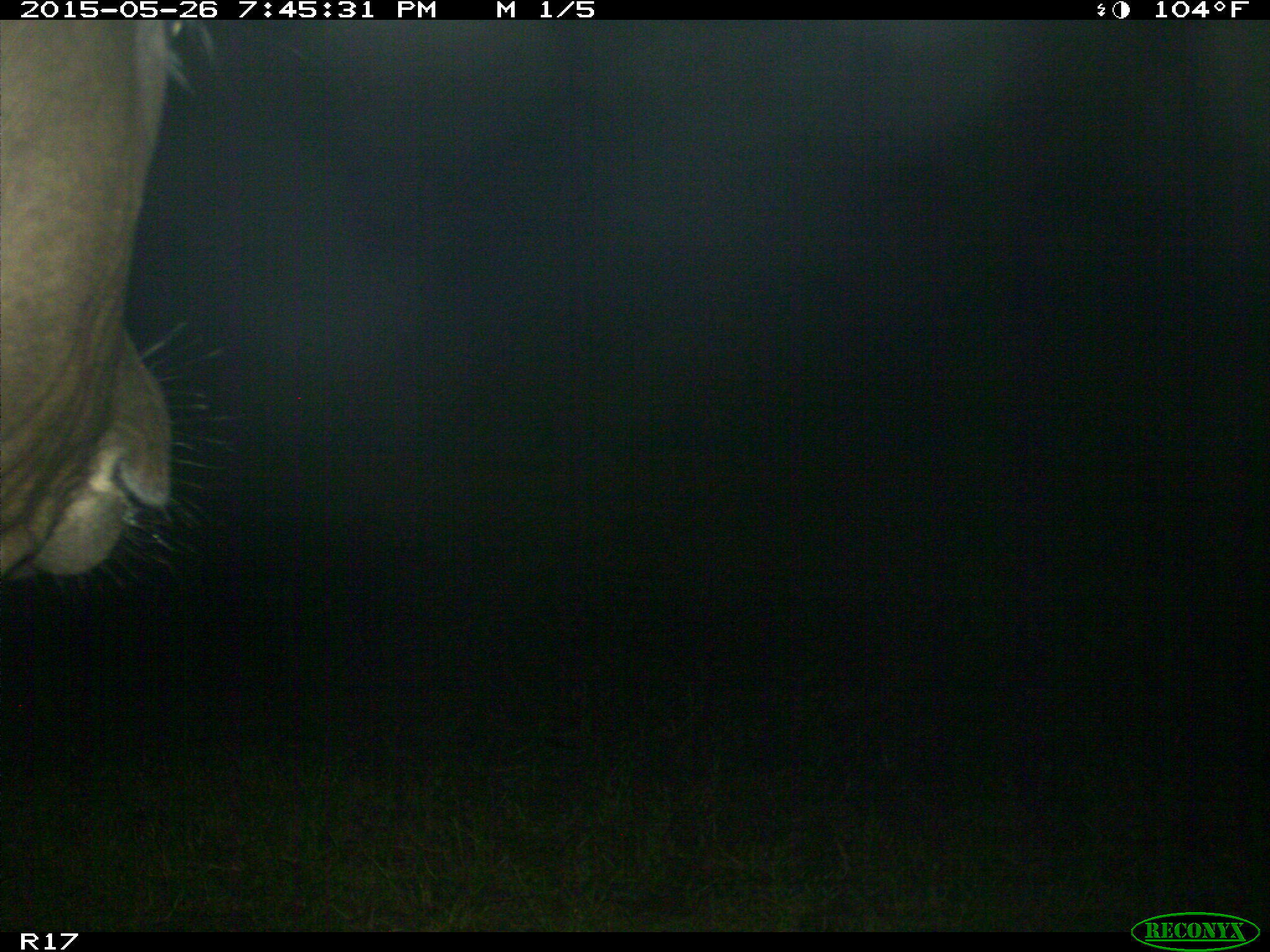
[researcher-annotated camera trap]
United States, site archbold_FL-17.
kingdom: Animalia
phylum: Chordata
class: Mammalia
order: Artiodactyla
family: Bovidae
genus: Bos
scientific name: Bos taurus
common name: domestic cow